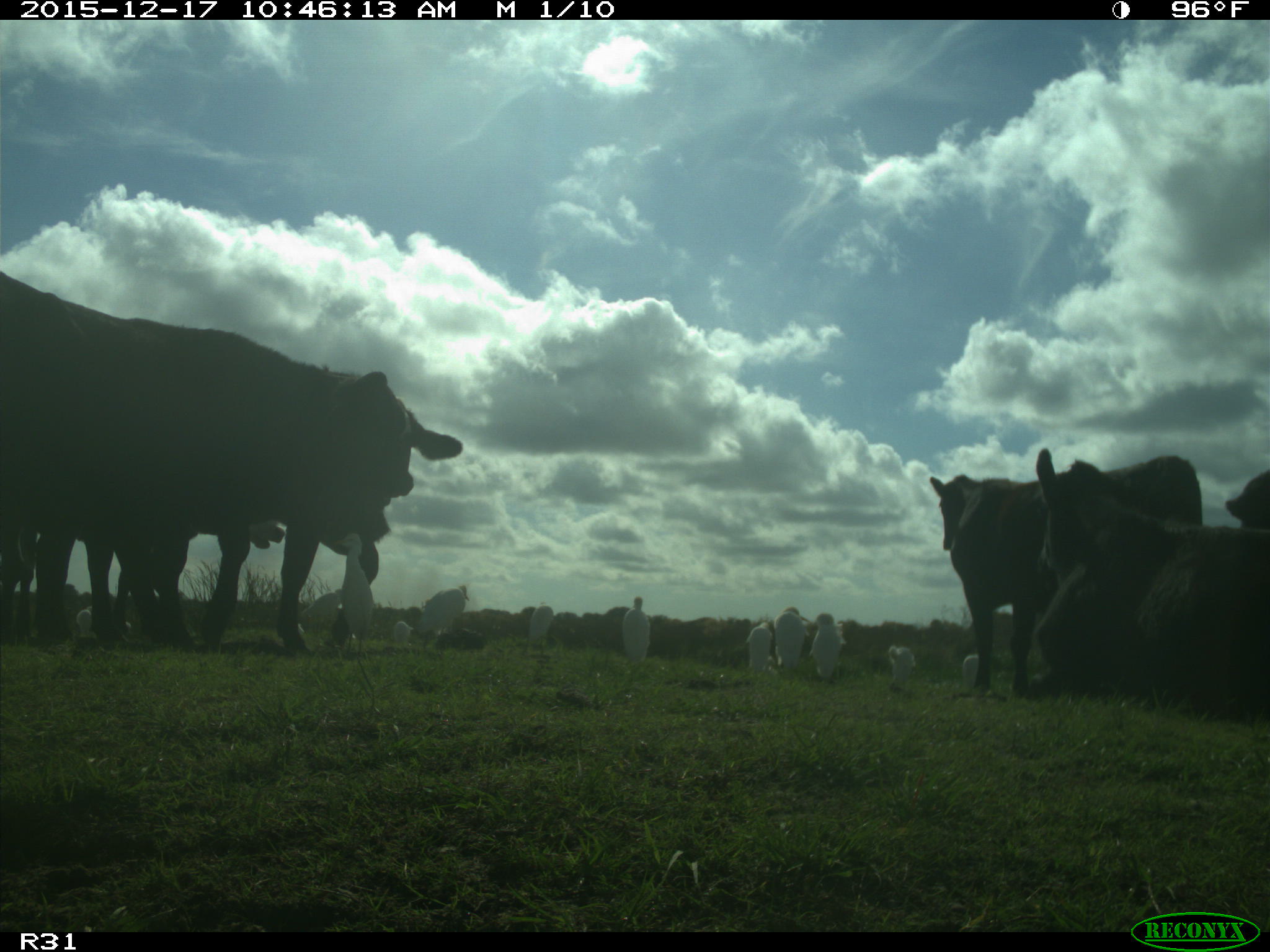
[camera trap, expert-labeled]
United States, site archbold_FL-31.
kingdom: Animalia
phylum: Chordata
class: Mammalia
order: Artiodactyla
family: Bovidae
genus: Bos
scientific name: Bos taurus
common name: domestic cow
Bos taurus (domestic cow).